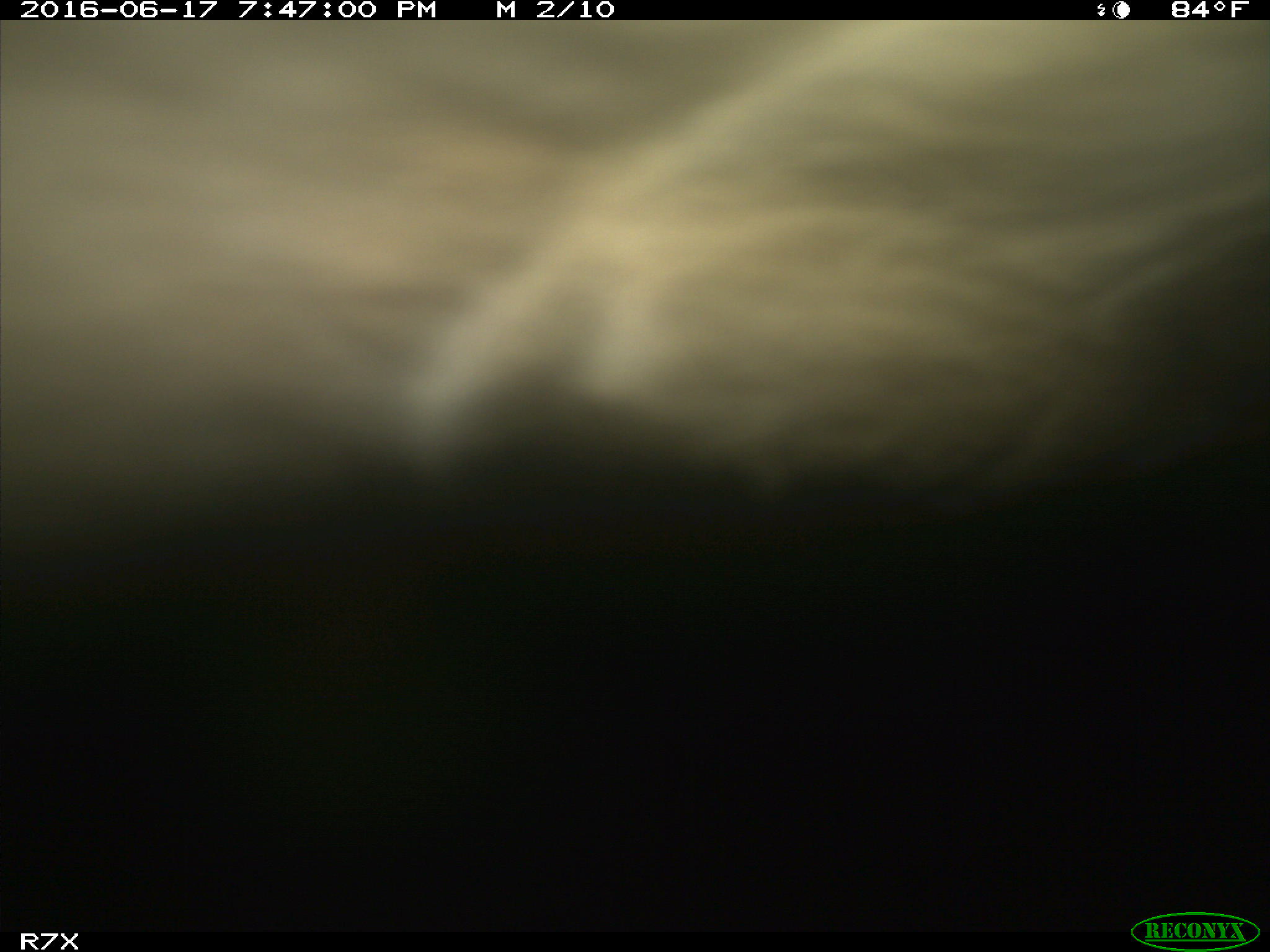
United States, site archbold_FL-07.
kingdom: Animalia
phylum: Chordata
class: Mammalia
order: Artiodactyla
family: Bovidae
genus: Bos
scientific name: Bos taurus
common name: domestic cow